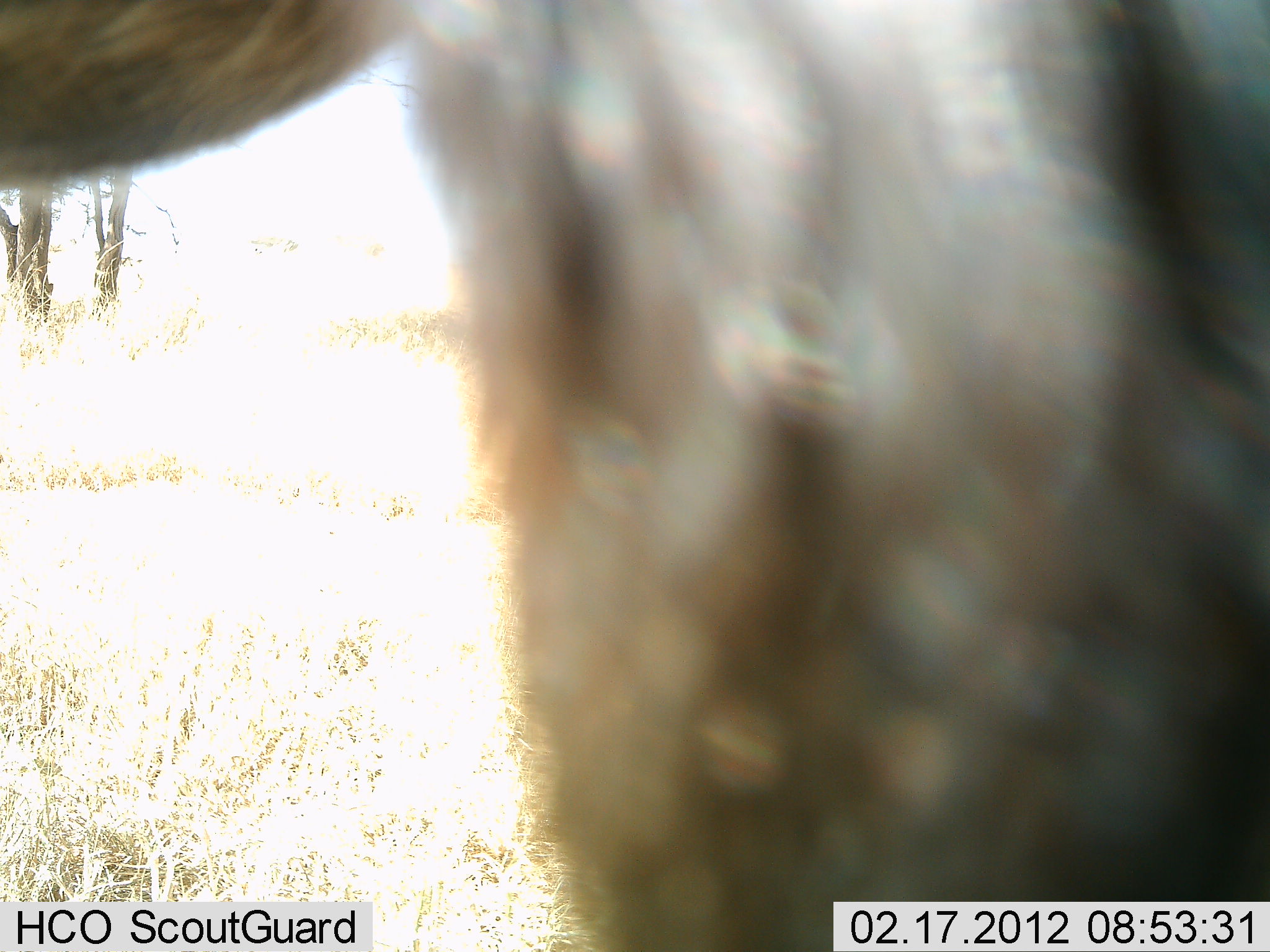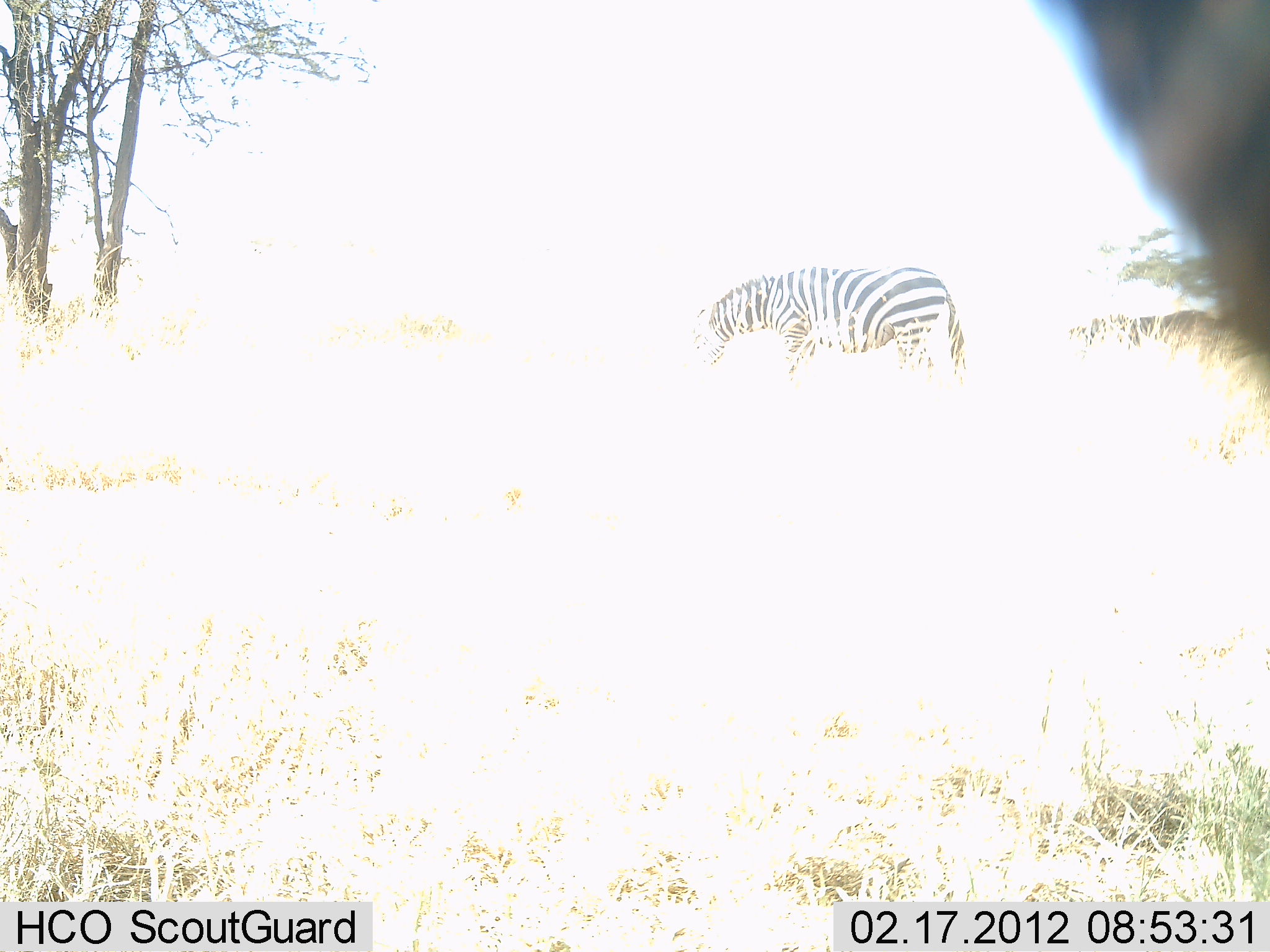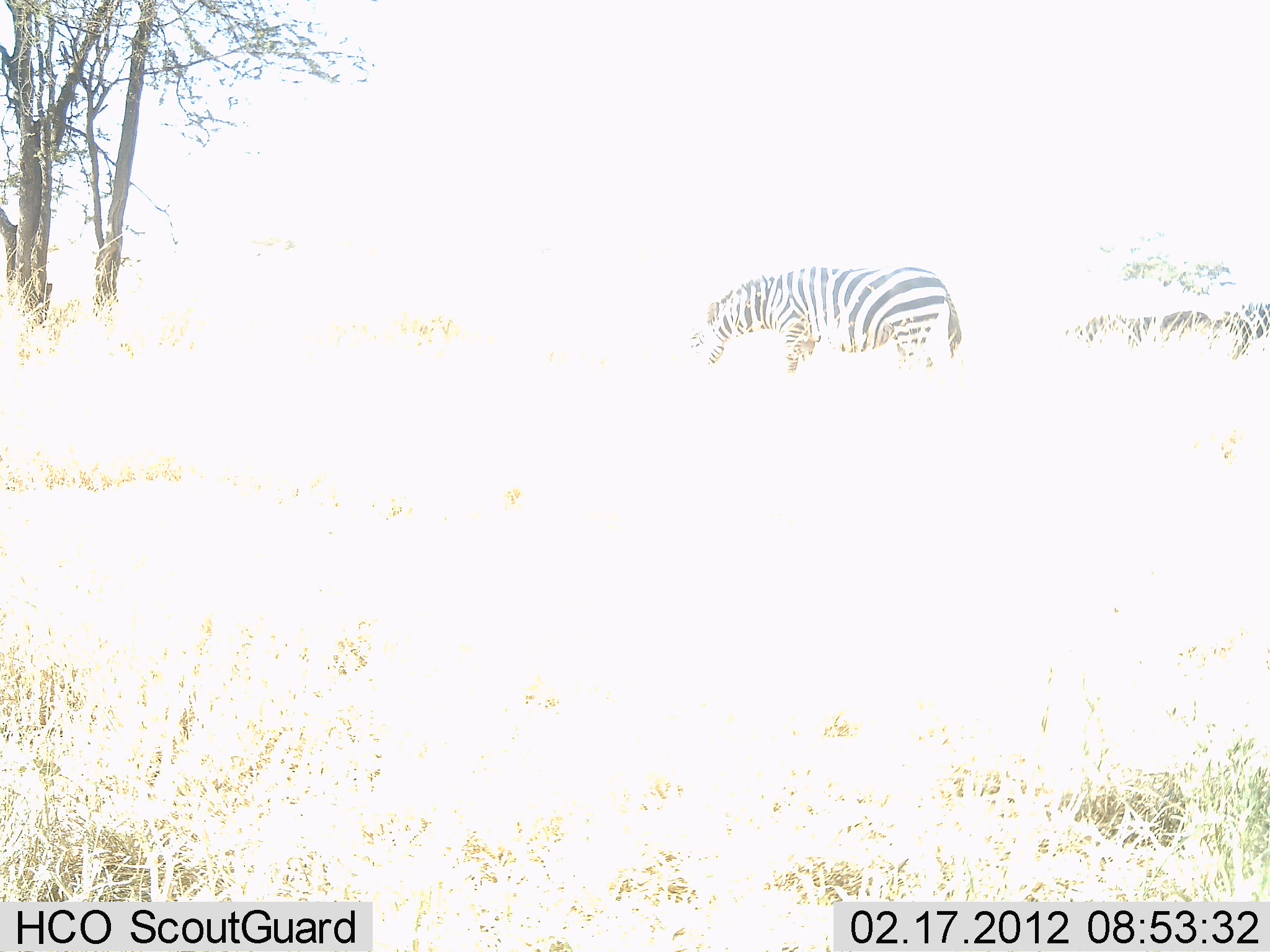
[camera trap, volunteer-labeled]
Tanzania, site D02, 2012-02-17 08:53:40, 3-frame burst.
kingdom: Animalia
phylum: Chordata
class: Mammalia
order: Perissodactyla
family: Equidae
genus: Equus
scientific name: Equus quagga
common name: plains zebra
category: zebra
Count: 1.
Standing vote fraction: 38%.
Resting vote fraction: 0%.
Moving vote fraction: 23%.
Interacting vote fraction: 0%.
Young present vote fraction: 0%.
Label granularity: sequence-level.